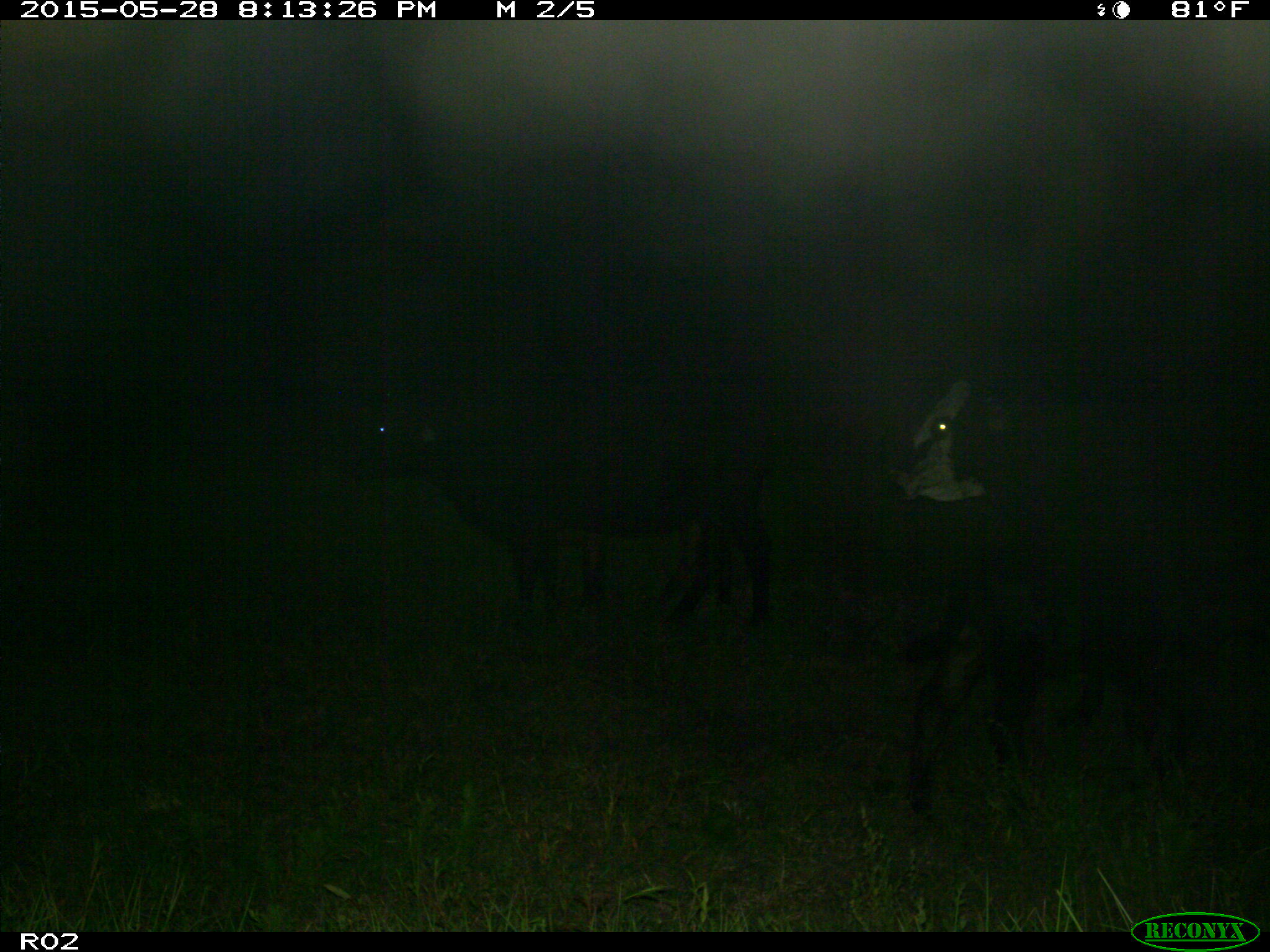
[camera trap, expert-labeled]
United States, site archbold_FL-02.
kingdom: Animalia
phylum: Chordata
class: Mammalia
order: Artiodactyla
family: Bovidae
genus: Bos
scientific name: Bos taurus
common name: domestic cow